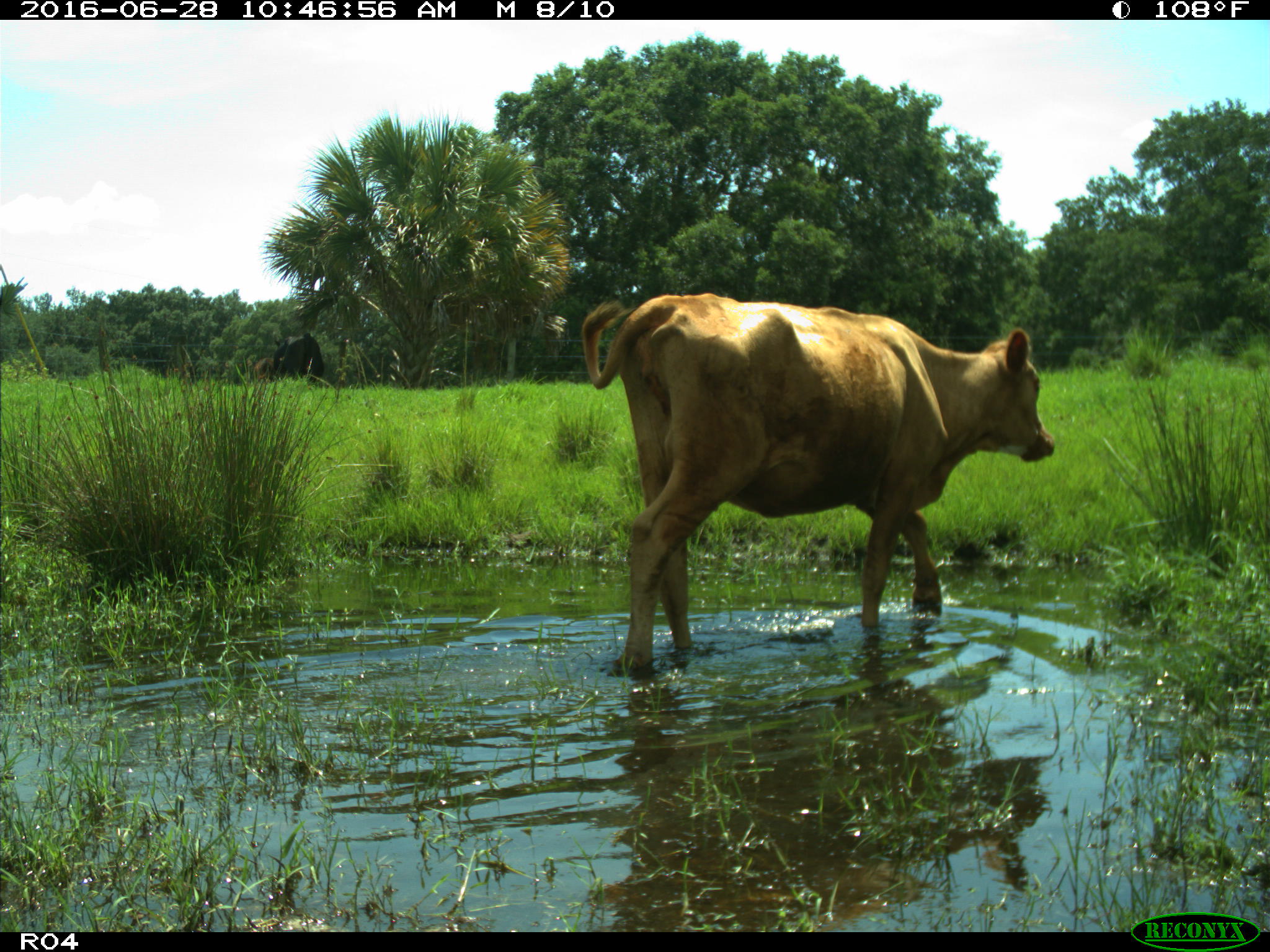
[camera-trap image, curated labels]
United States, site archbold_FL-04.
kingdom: Animalia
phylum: Chordata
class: Mammalia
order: Artiodactyla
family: Bovidae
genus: Bos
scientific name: Bos taurus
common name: domestic cow